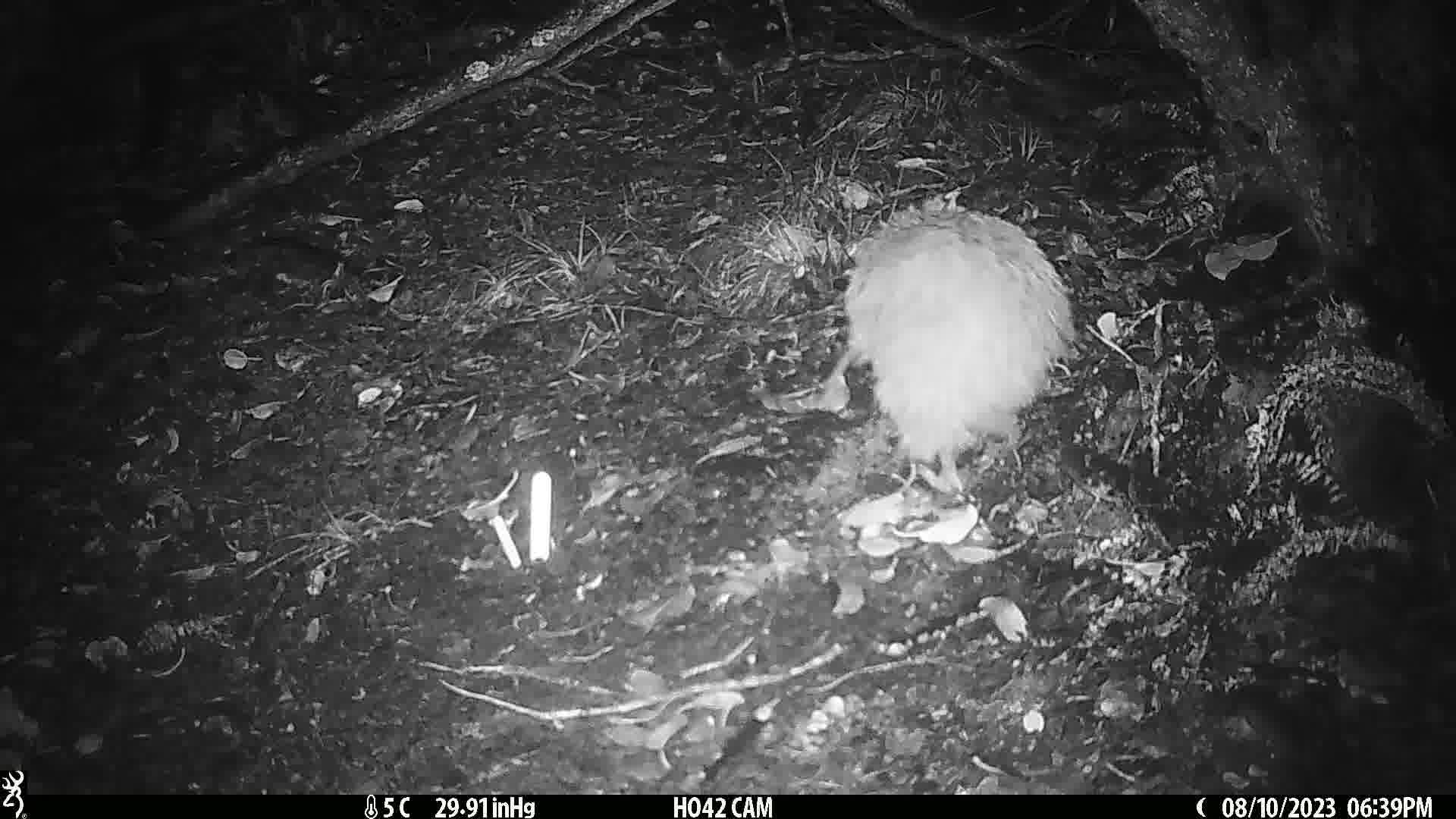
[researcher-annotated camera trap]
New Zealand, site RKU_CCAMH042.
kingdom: Animalia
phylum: Chordata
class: Aves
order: Apterygiformes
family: Apterygidae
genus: Apteryx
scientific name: Apteryx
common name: kiwi